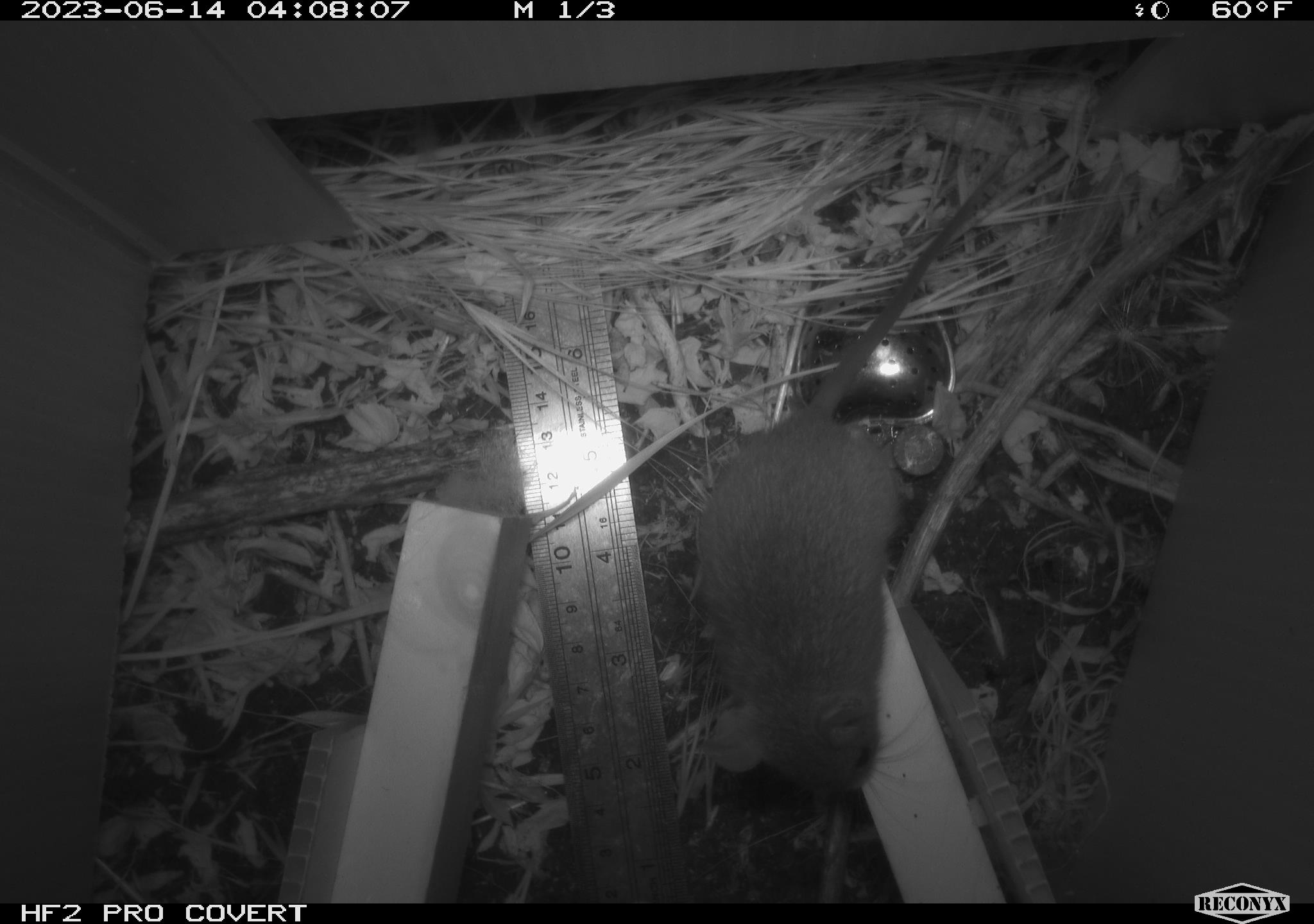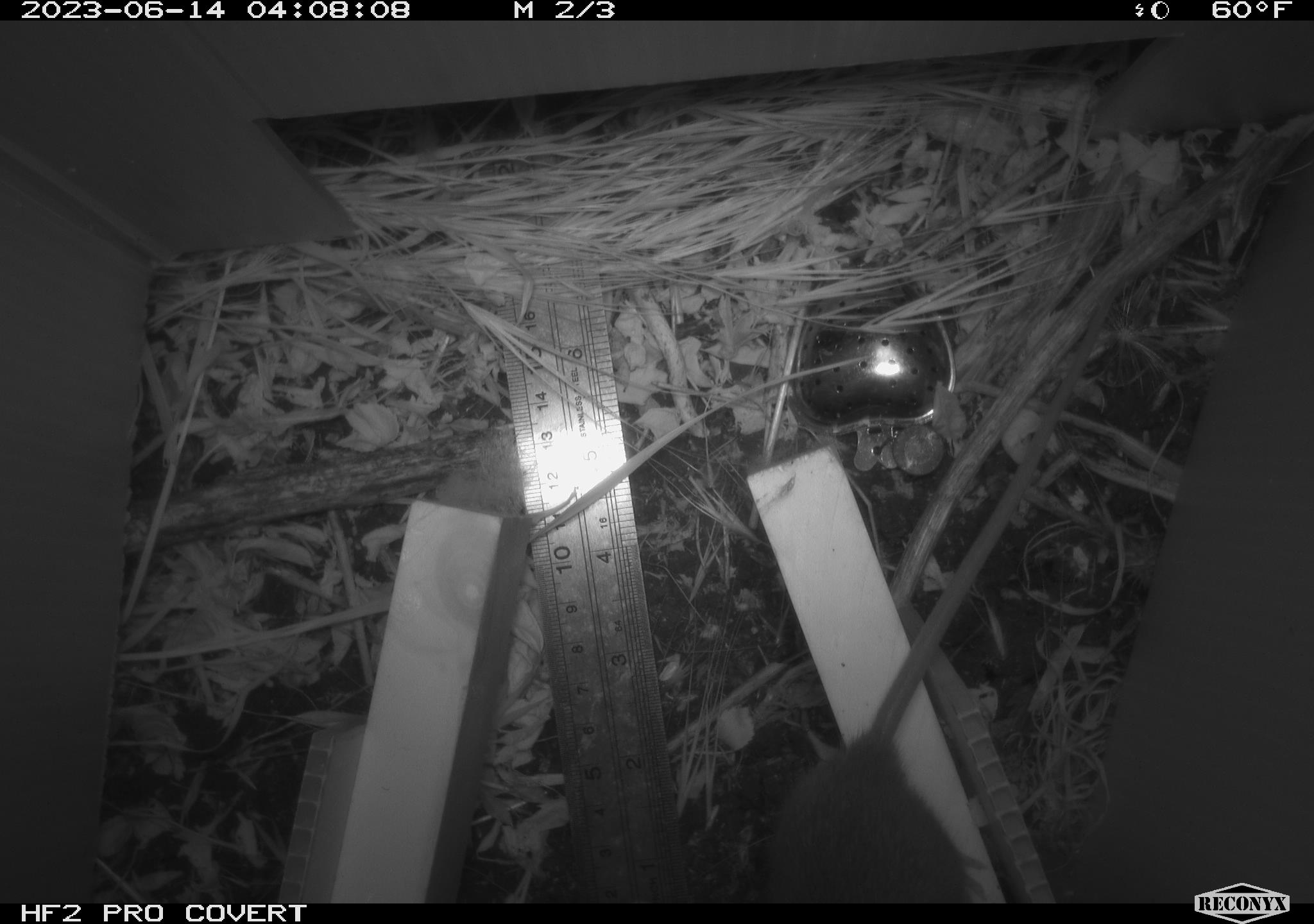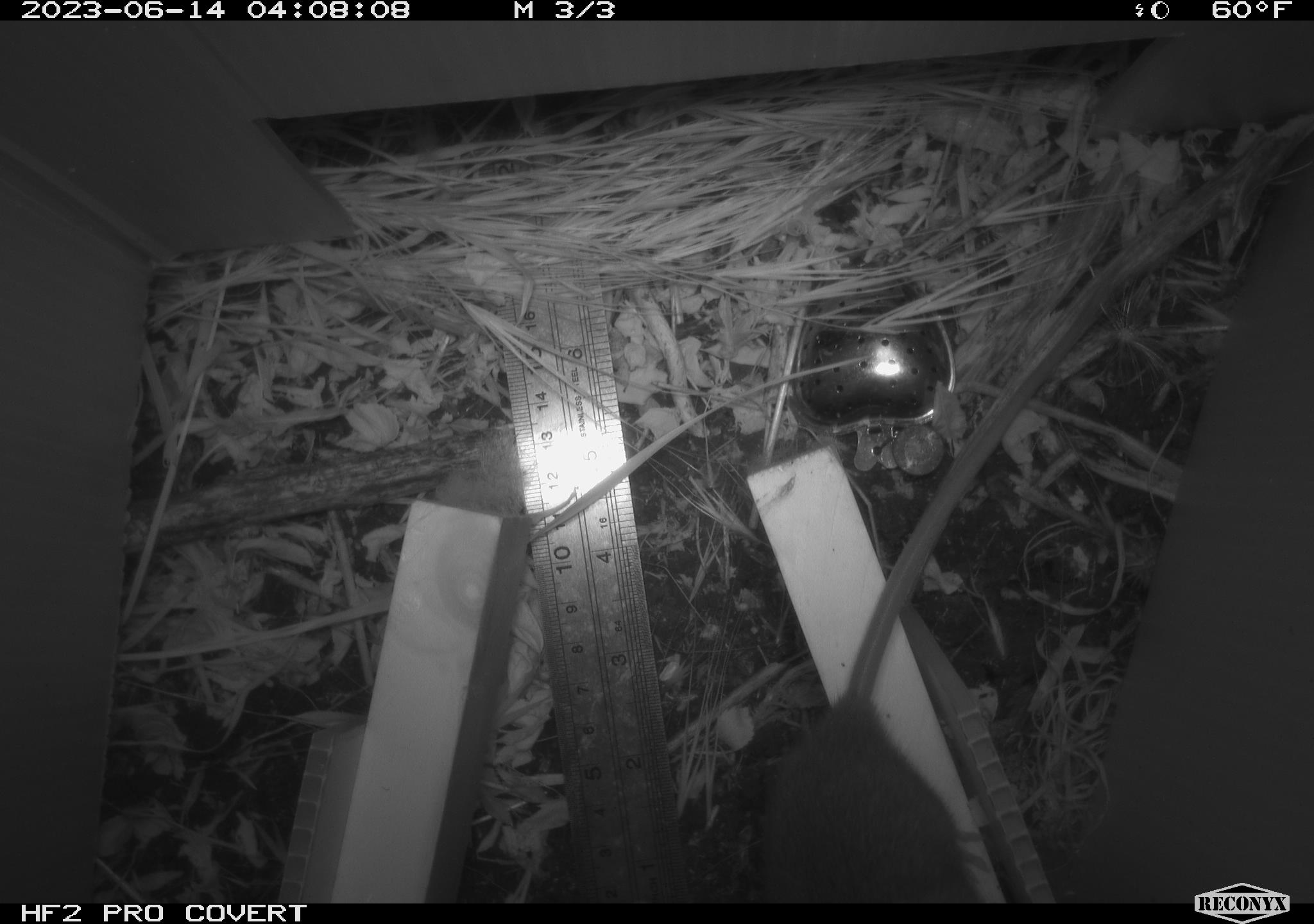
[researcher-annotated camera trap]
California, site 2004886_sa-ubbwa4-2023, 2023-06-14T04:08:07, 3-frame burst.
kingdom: Animalia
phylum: Chordata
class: Mammalia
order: Rodentia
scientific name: Rodentia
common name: mouse species